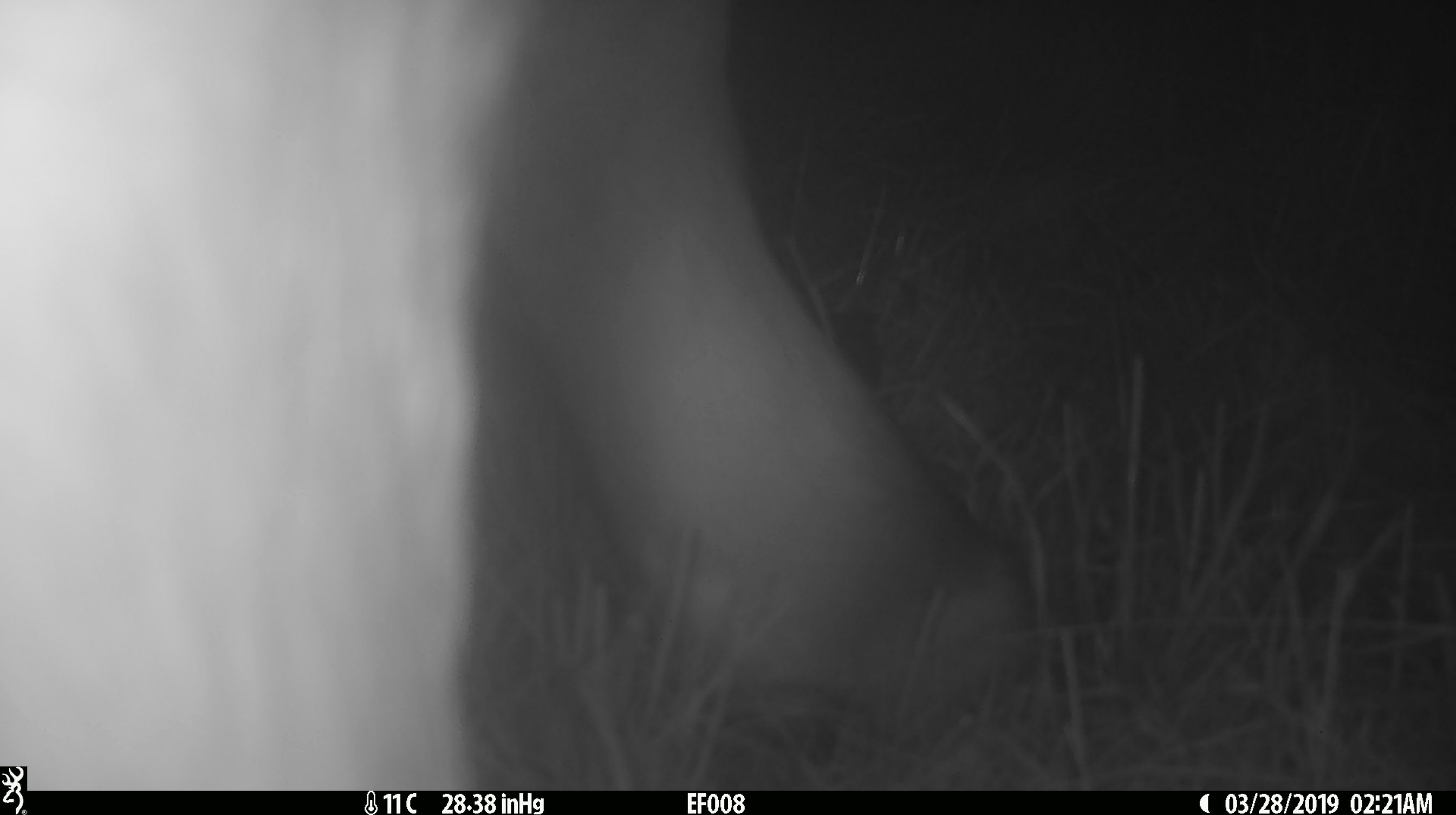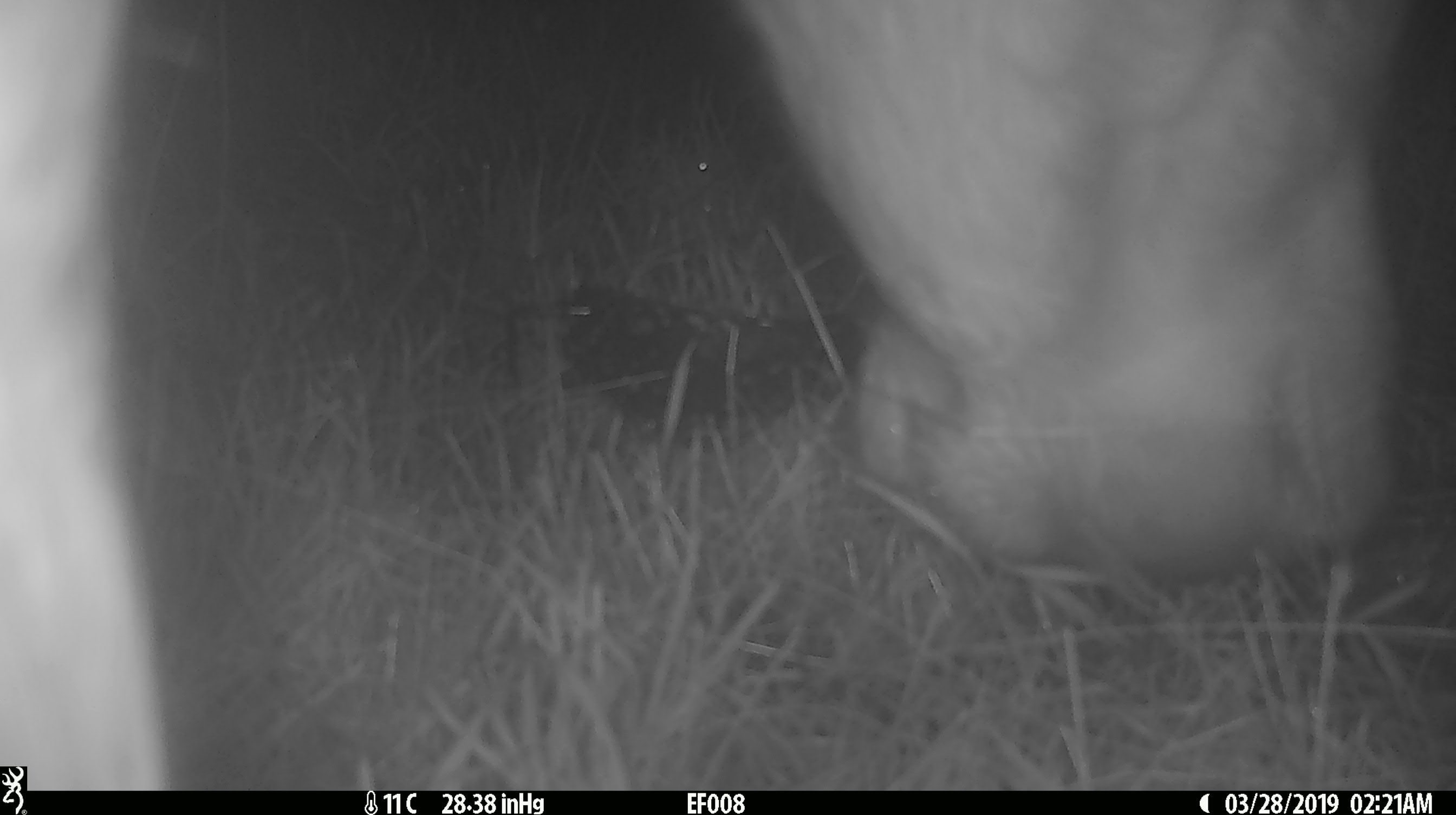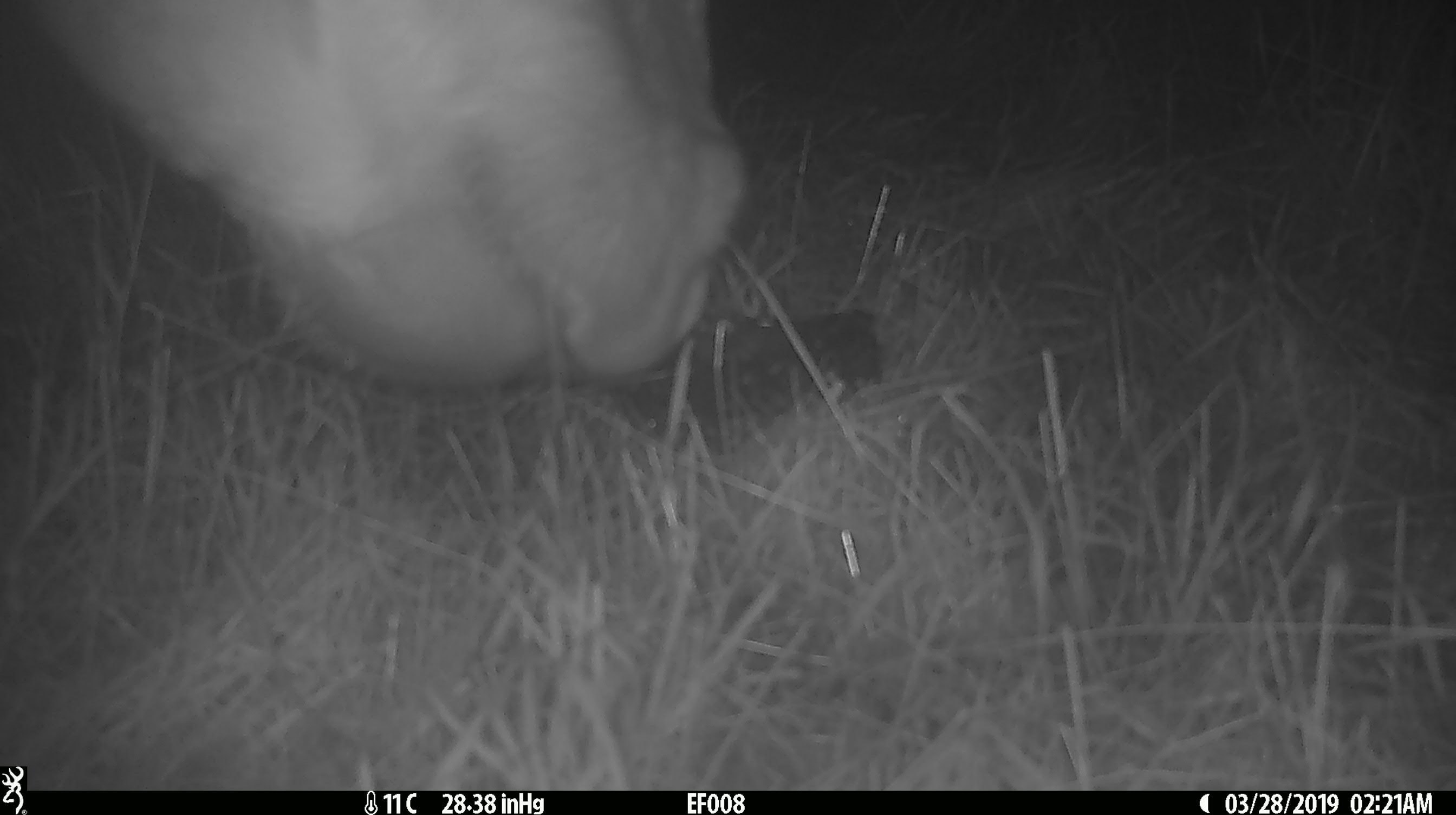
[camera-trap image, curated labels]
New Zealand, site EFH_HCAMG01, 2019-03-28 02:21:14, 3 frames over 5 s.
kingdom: Animalia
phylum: Chordata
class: Mammalia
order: Artiodactyla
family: Bovidae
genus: Bos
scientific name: Bos taurus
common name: domestic cow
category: cow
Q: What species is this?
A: Cow (domestic cow) (Bos taurus).